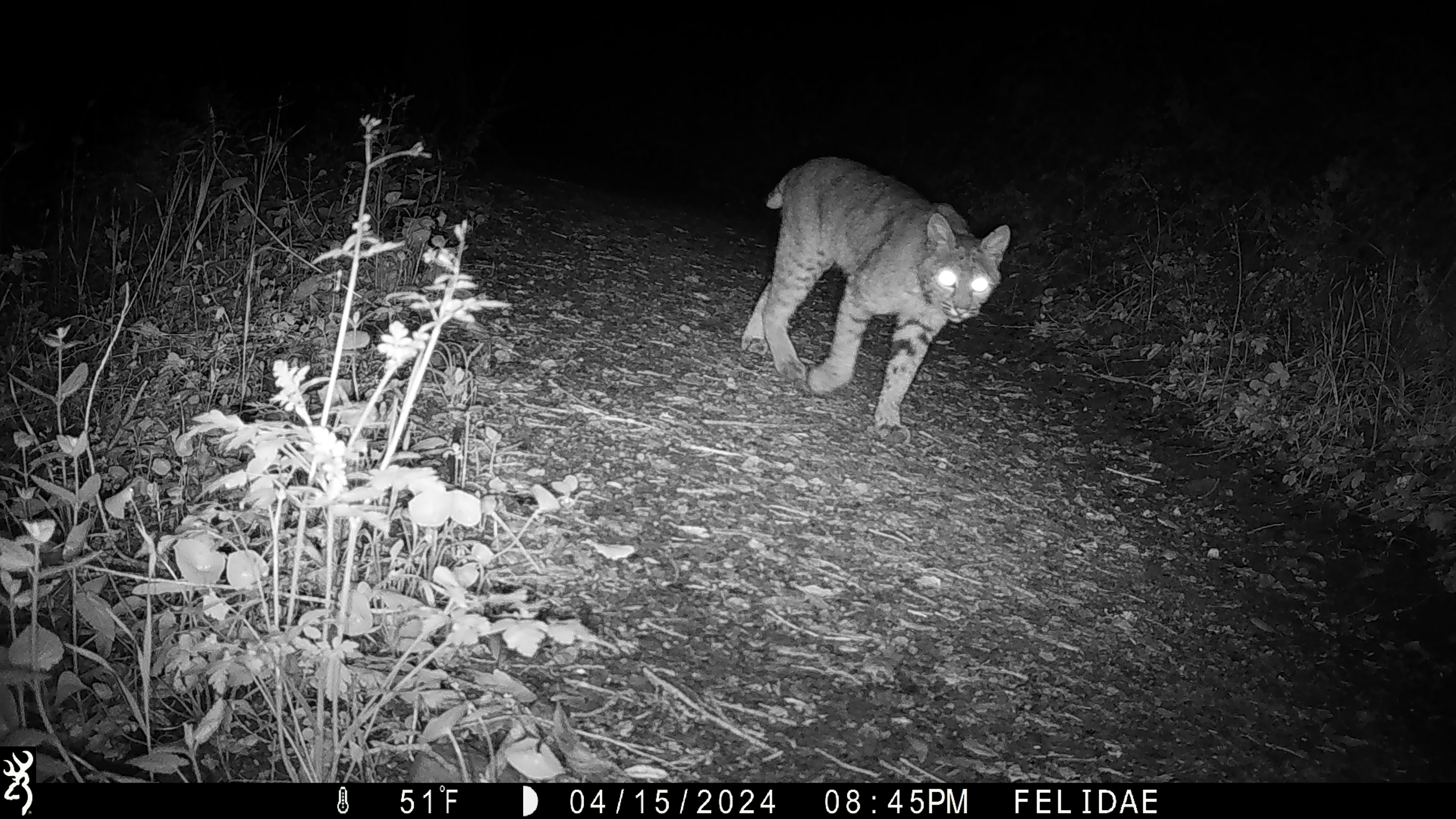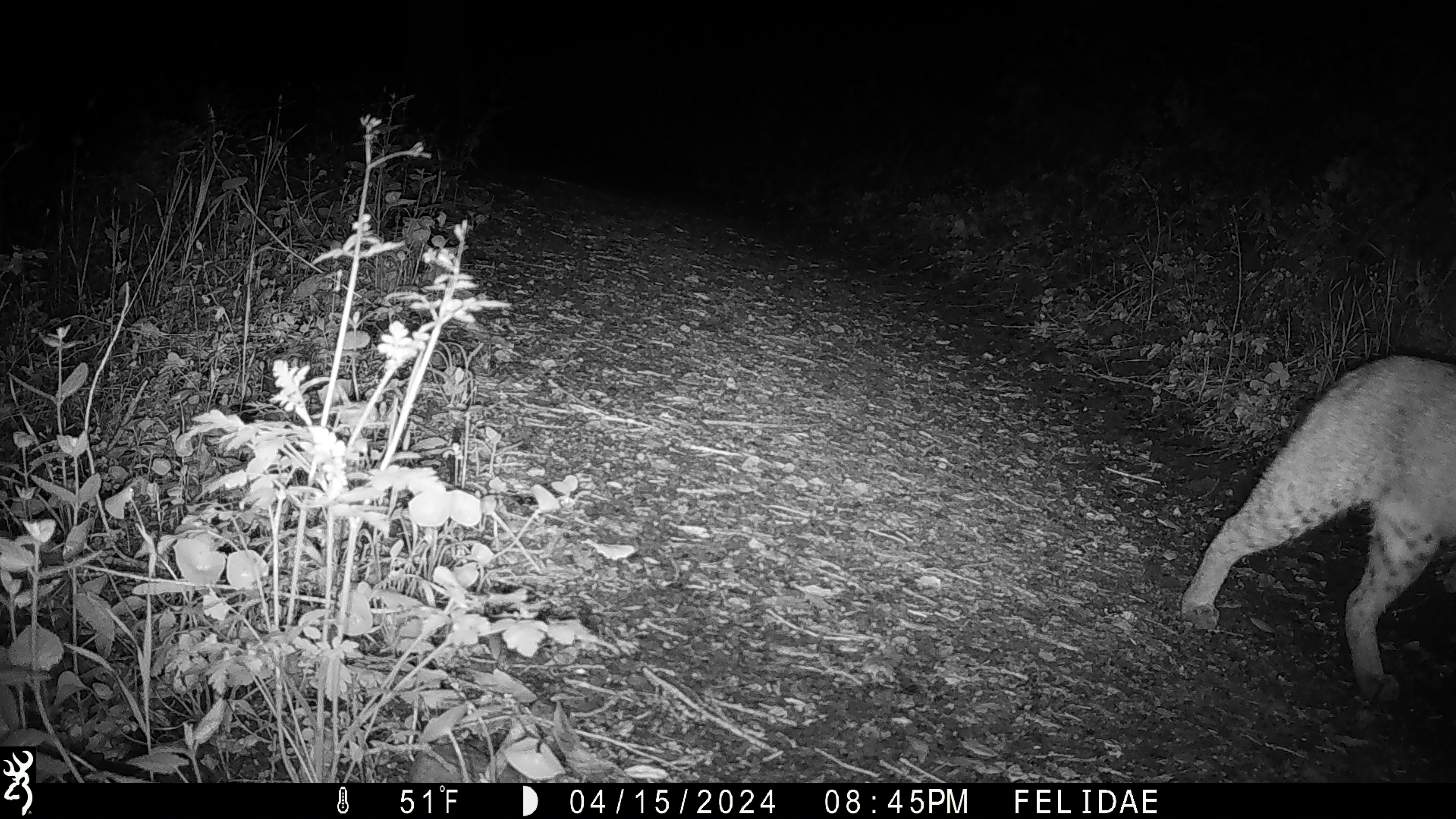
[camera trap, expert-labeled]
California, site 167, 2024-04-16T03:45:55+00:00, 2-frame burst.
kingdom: Animalia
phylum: Chordata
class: Mammalia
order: Carnivora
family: Felidae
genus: Lynx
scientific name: Lynx rufus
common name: bobcat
Bobcat (Lynx rufus).